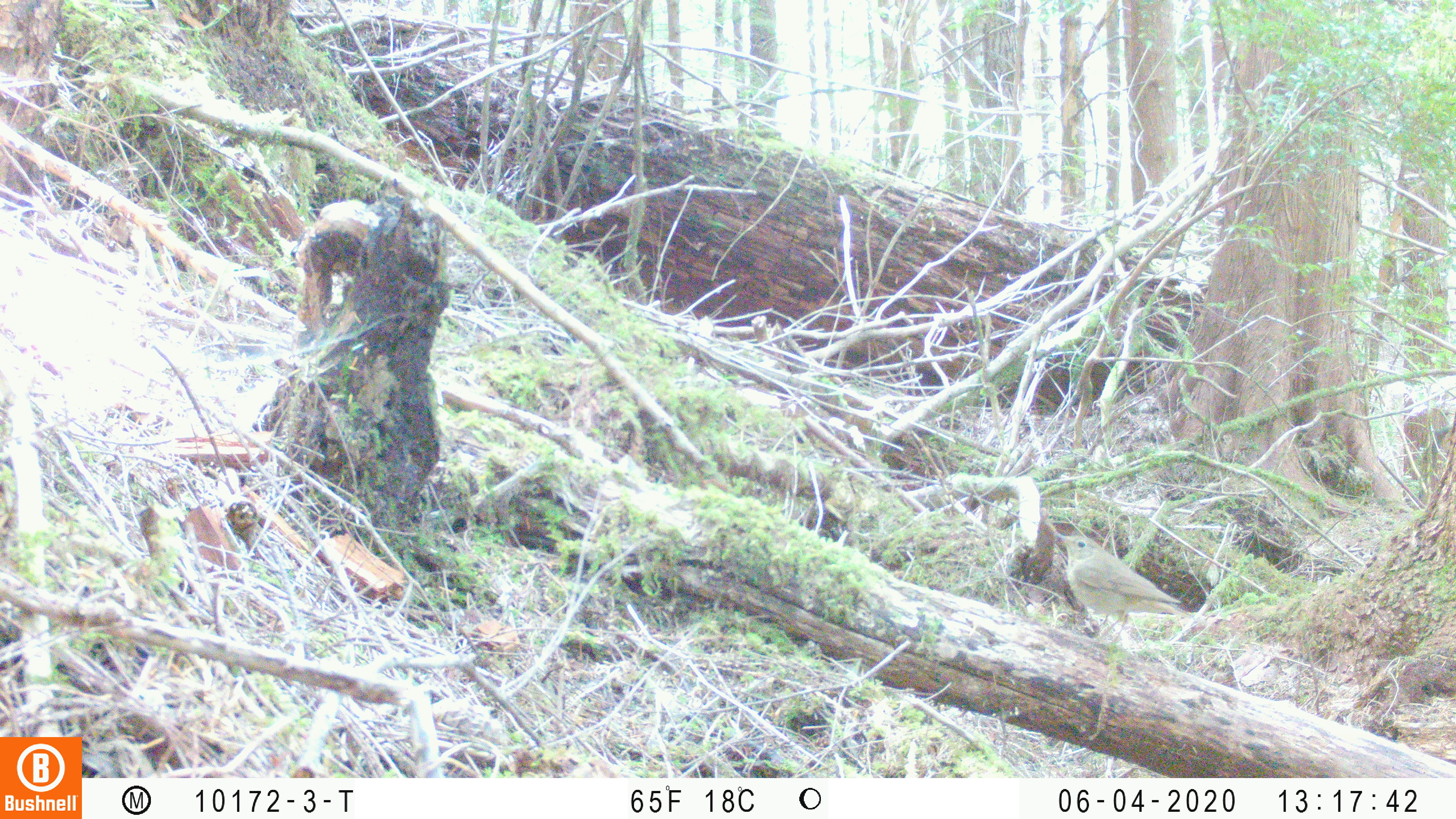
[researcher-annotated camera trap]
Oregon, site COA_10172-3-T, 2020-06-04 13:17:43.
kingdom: Animalia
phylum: Chordata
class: Aves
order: Passeriformes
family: Turdidae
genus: Catharus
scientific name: Catharus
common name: brown thrushes and nightingale-thrushes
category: catharus species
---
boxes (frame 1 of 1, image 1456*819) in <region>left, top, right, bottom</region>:
catharus species: <region>1034, 516, 1201, 688</region>